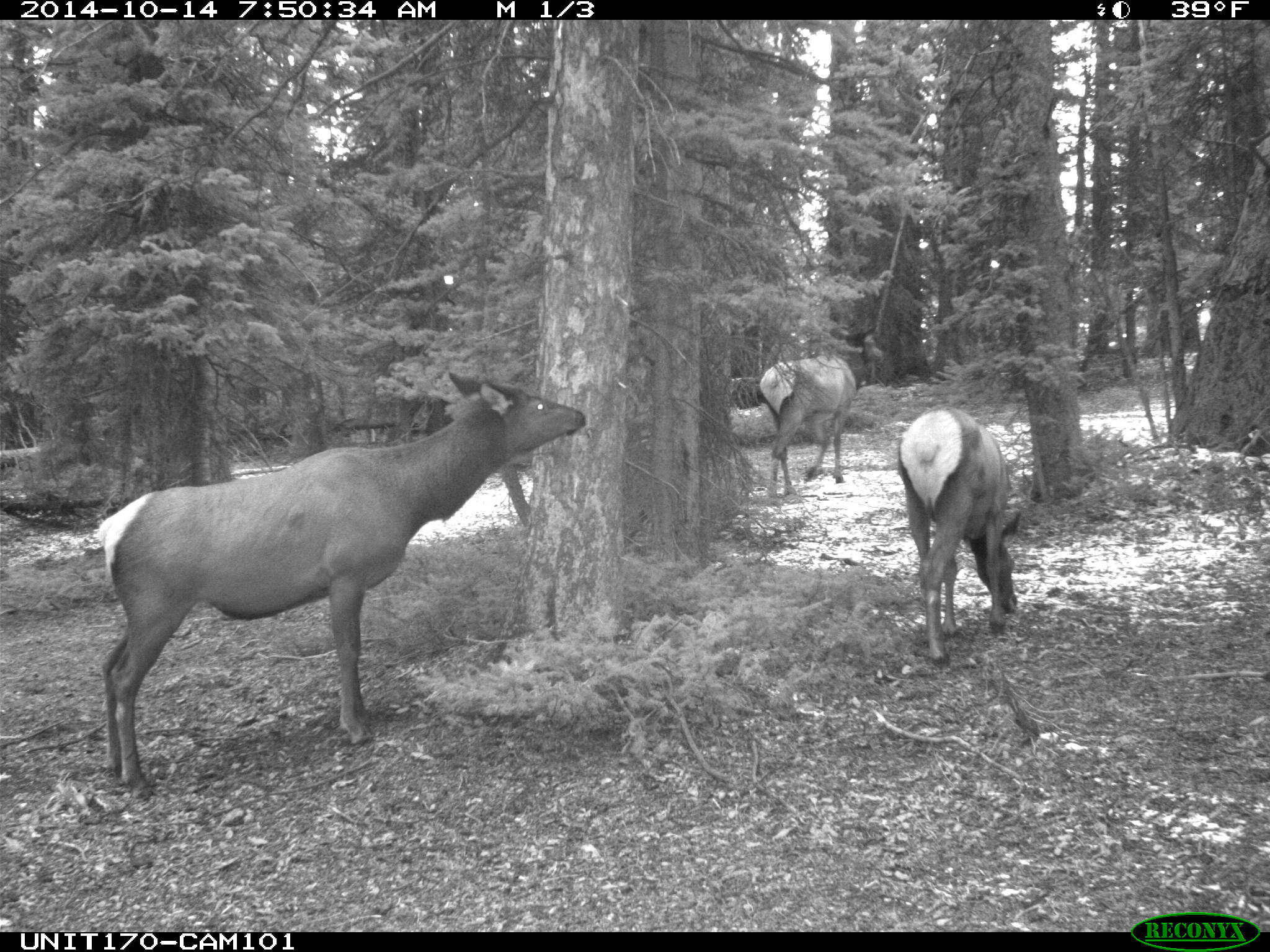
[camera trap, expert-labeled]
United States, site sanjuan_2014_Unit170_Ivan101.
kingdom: Animalia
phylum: Chordata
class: Mammalia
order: Artiodactyla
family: Cervidae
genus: Cervus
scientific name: Cervus elaphus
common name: red deer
Cervus elaphus (red deer).